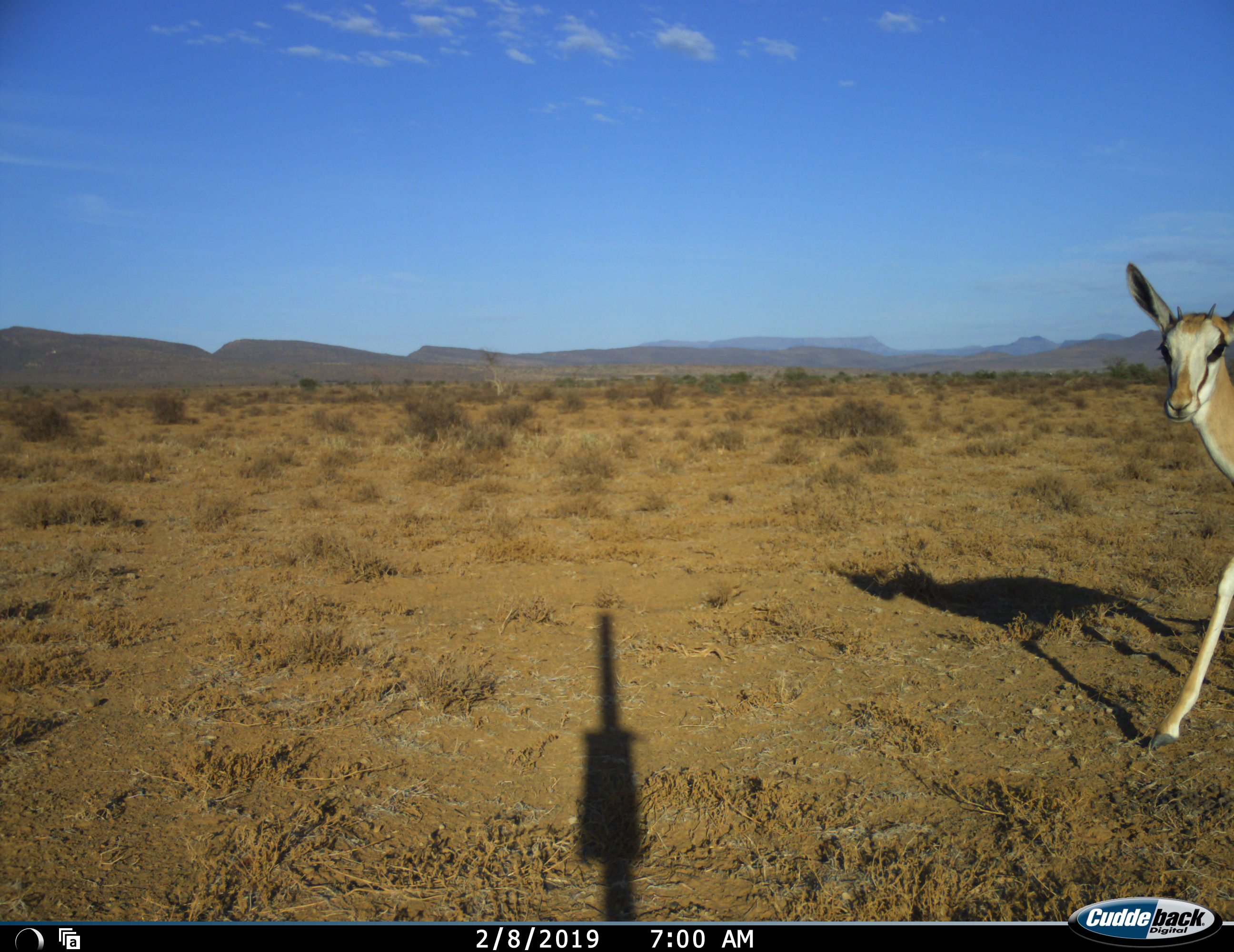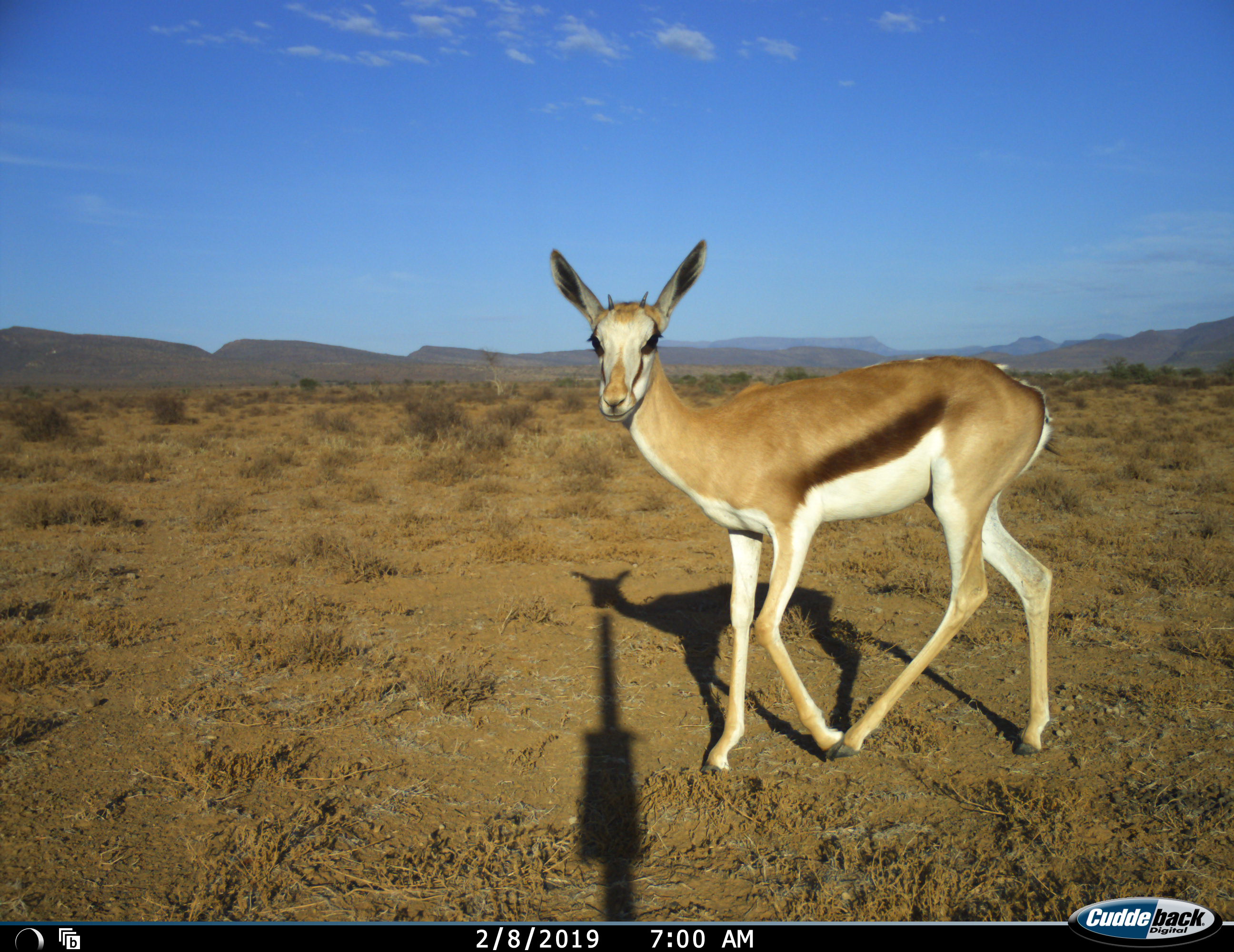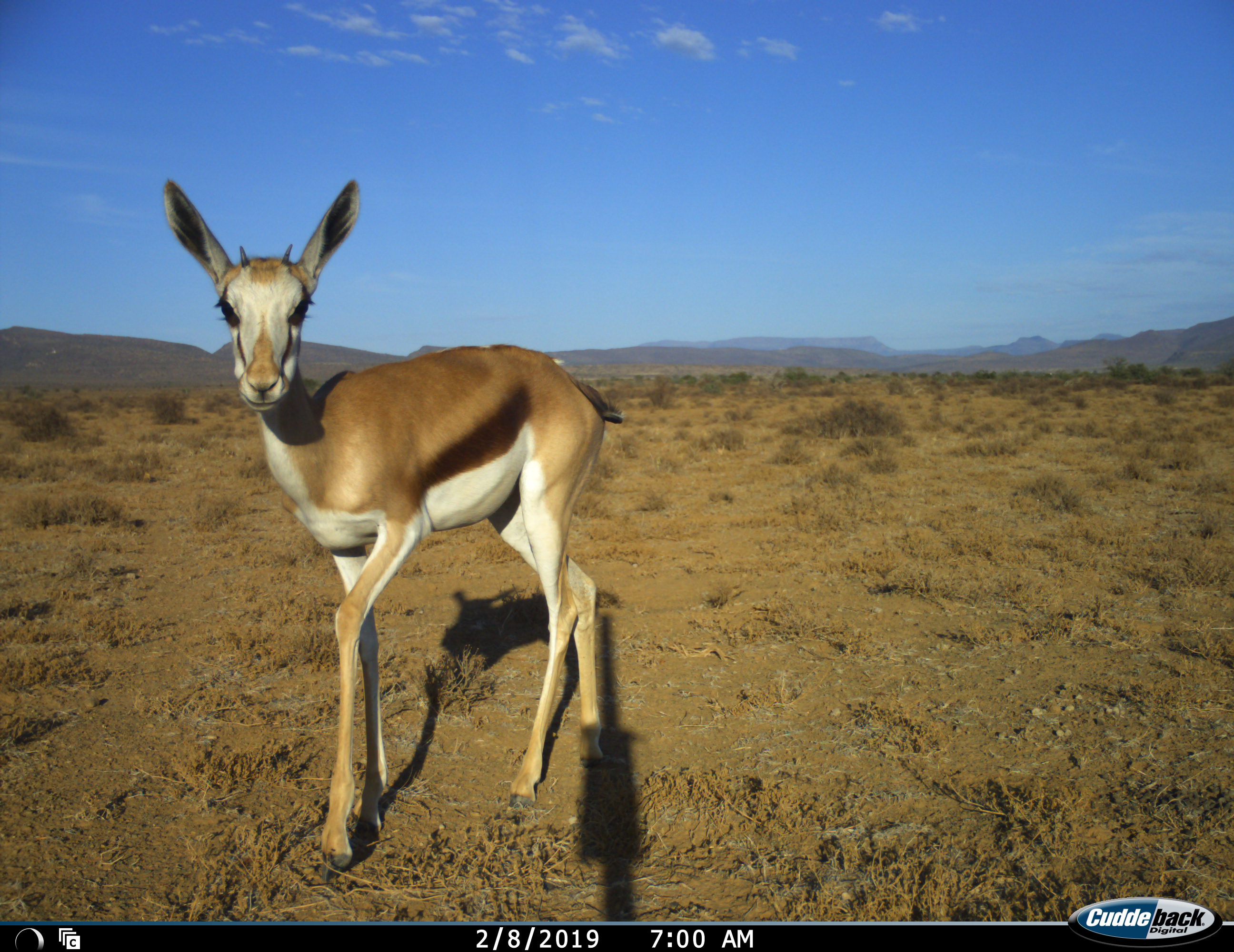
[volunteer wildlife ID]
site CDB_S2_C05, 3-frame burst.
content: unidentified animal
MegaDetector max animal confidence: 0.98